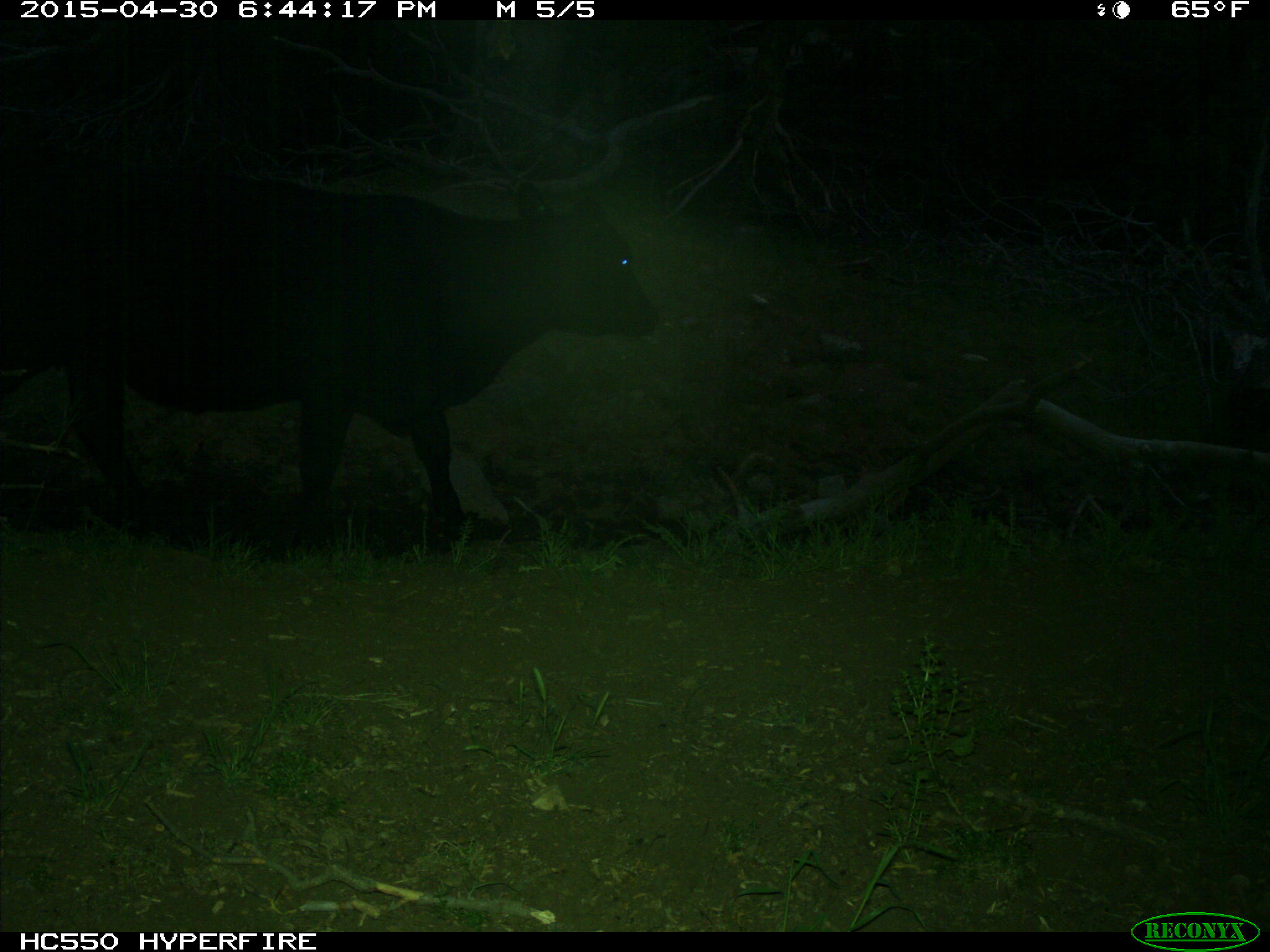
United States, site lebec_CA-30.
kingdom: Animalia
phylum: Chordata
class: Mammalia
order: Artiodactyla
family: Bovidae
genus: Bos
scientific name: Bos taurus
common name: domestic cow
Bos taurus (domestic cow).